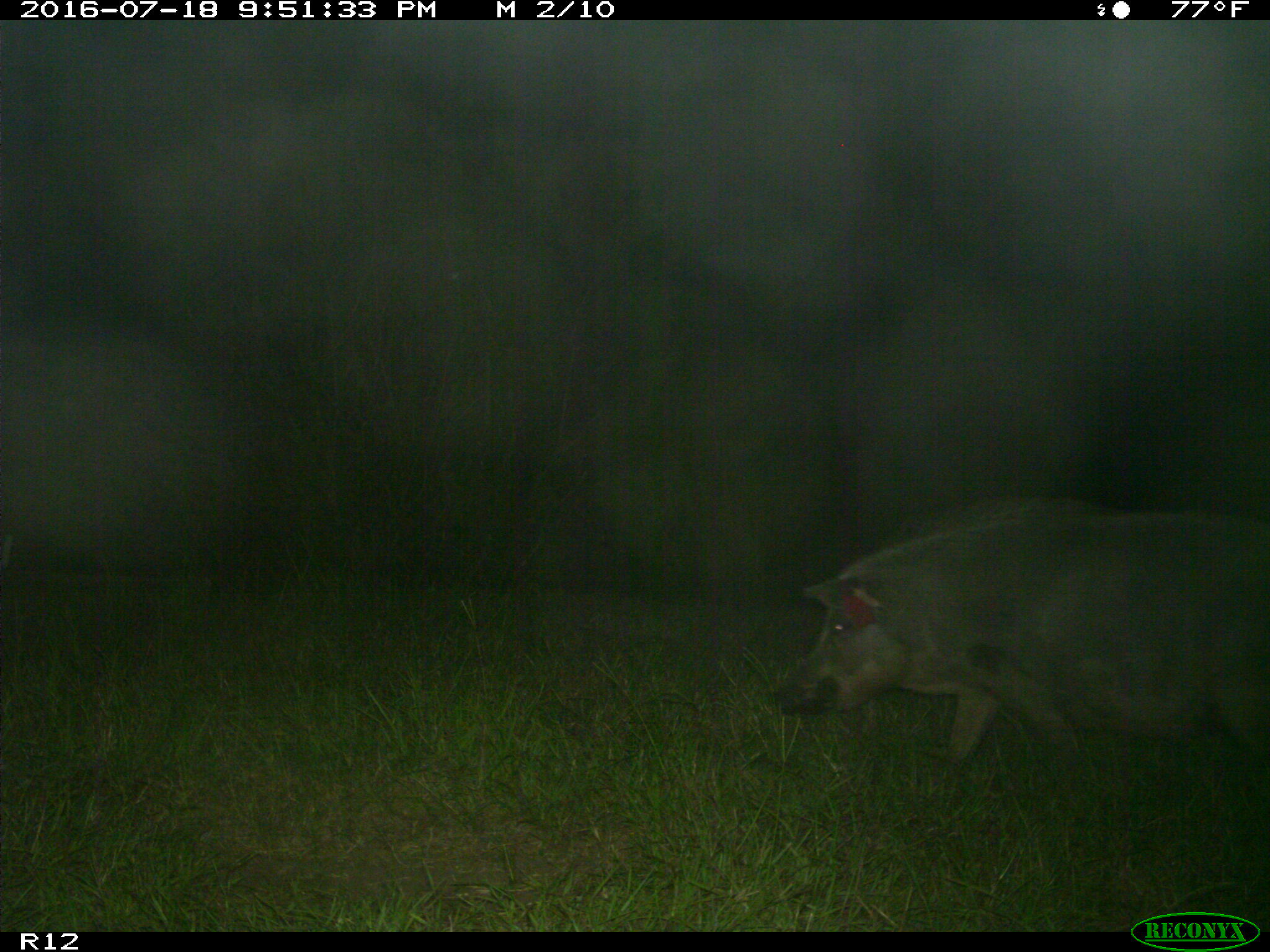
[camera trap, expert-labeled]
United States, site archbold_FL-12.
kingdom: Animalia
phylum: Chordata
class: Mammalia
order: Artiodactyla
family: Suidae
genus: Sus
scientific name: Sus scrofa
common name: wild boar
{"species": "Sus scrofa (wild boar)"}